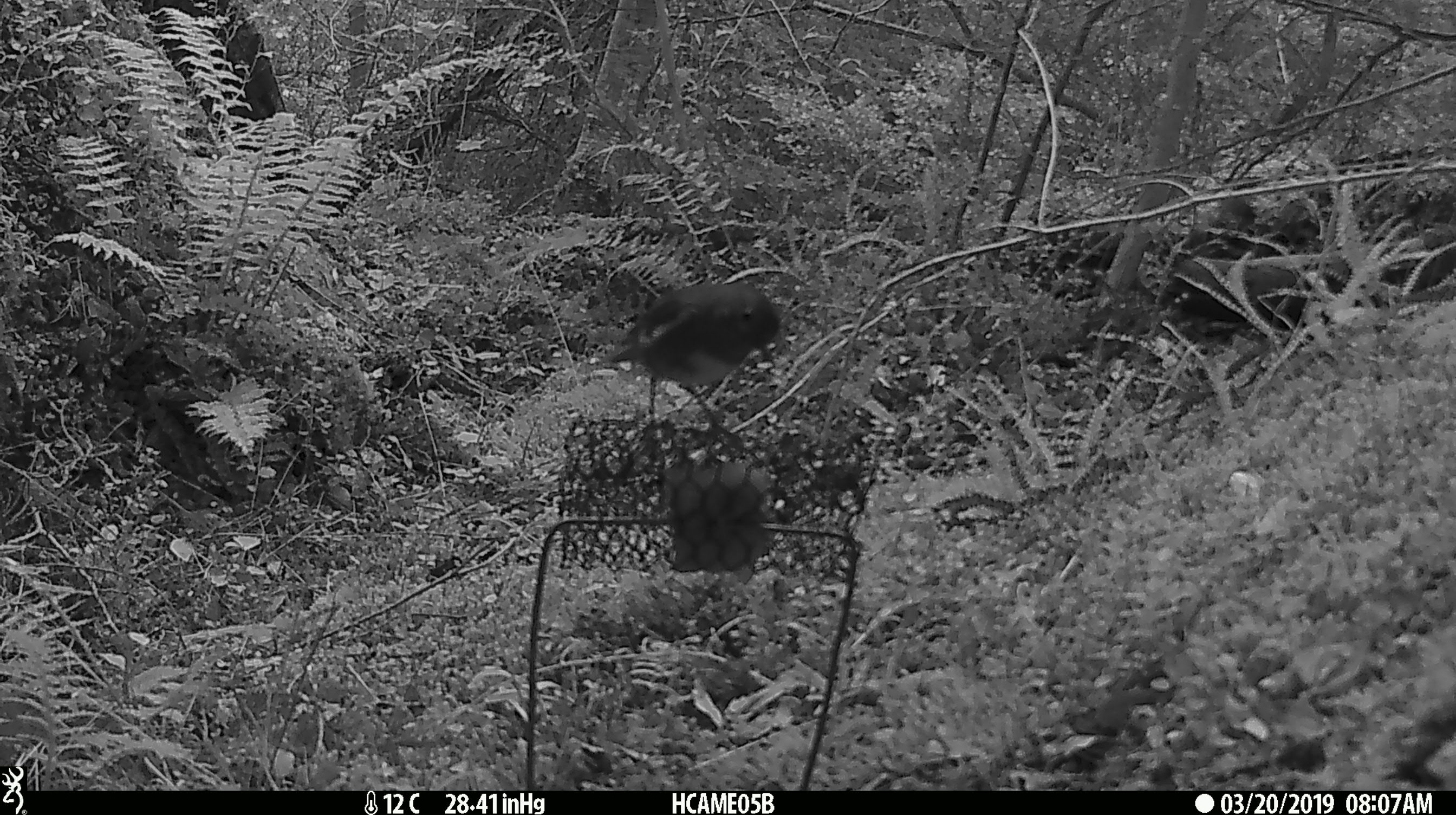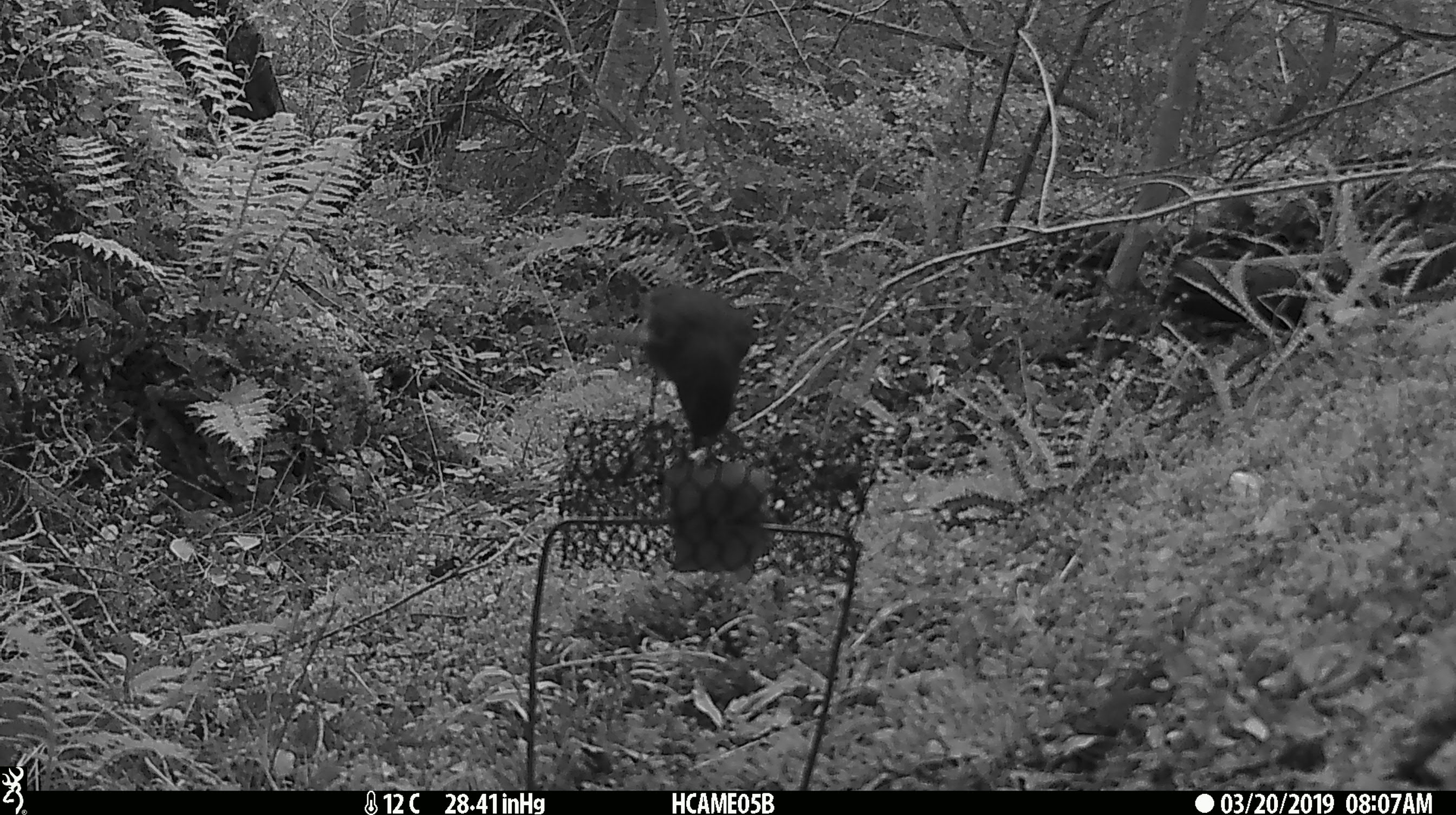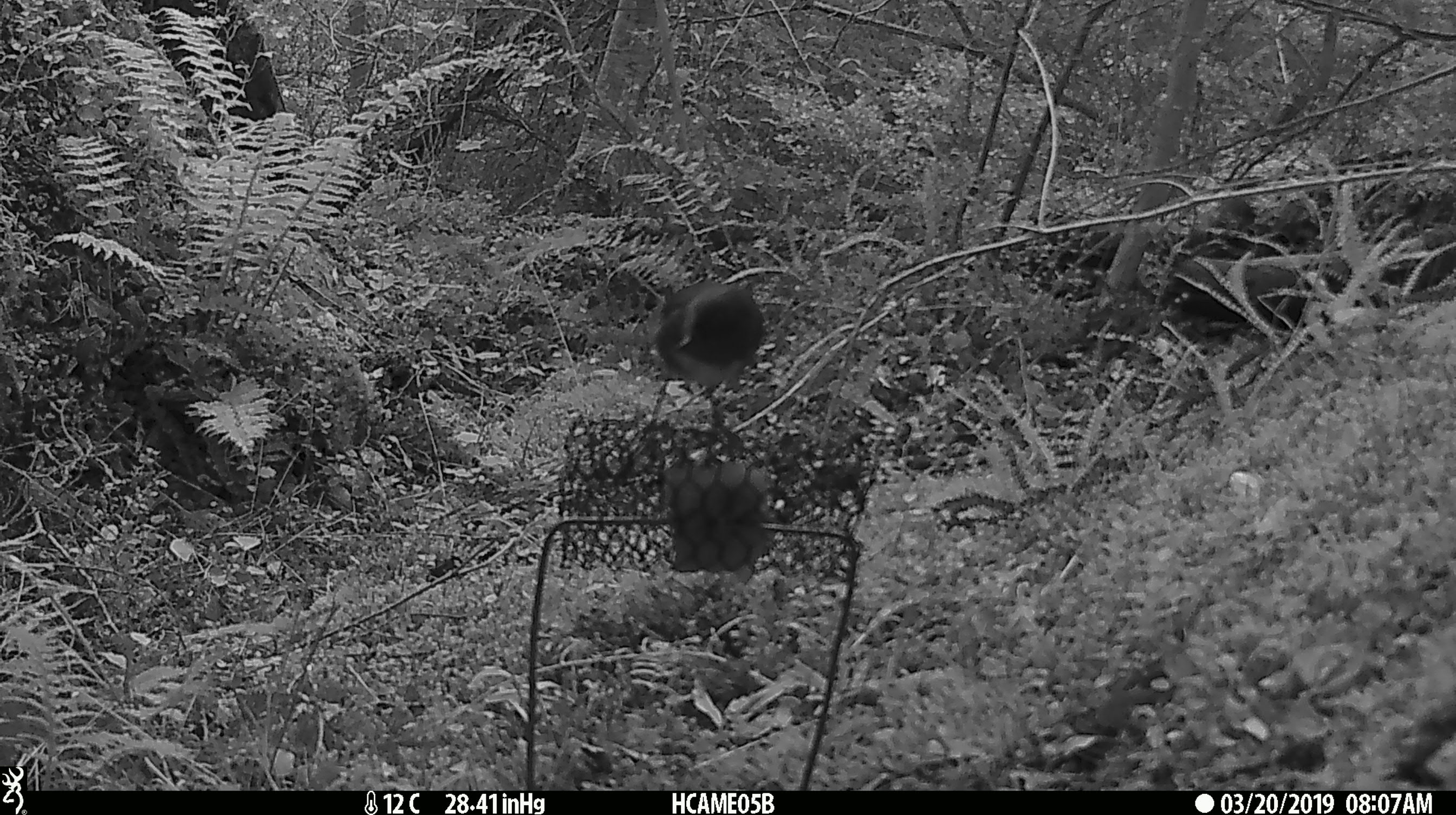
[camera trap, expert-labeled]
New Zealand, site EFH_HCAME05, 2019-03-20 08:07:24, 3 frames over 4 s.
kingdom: Animalia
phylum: Chordata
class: Aves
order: Passeriformes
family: Petroicidae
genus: Petroica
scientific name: Petroica australis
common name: new zealand robin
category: robin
Robin (new zealand robin) (Petroica australis).